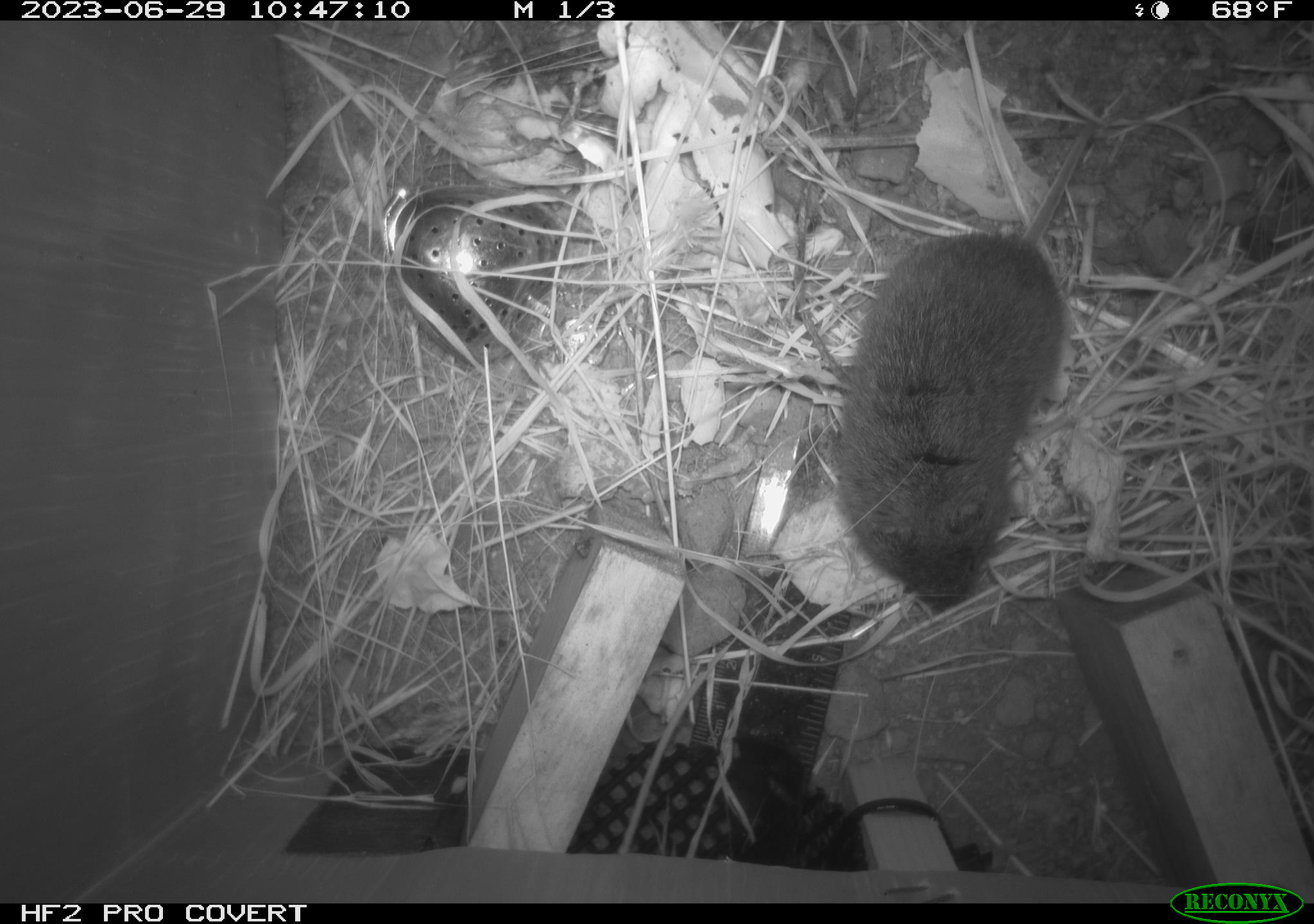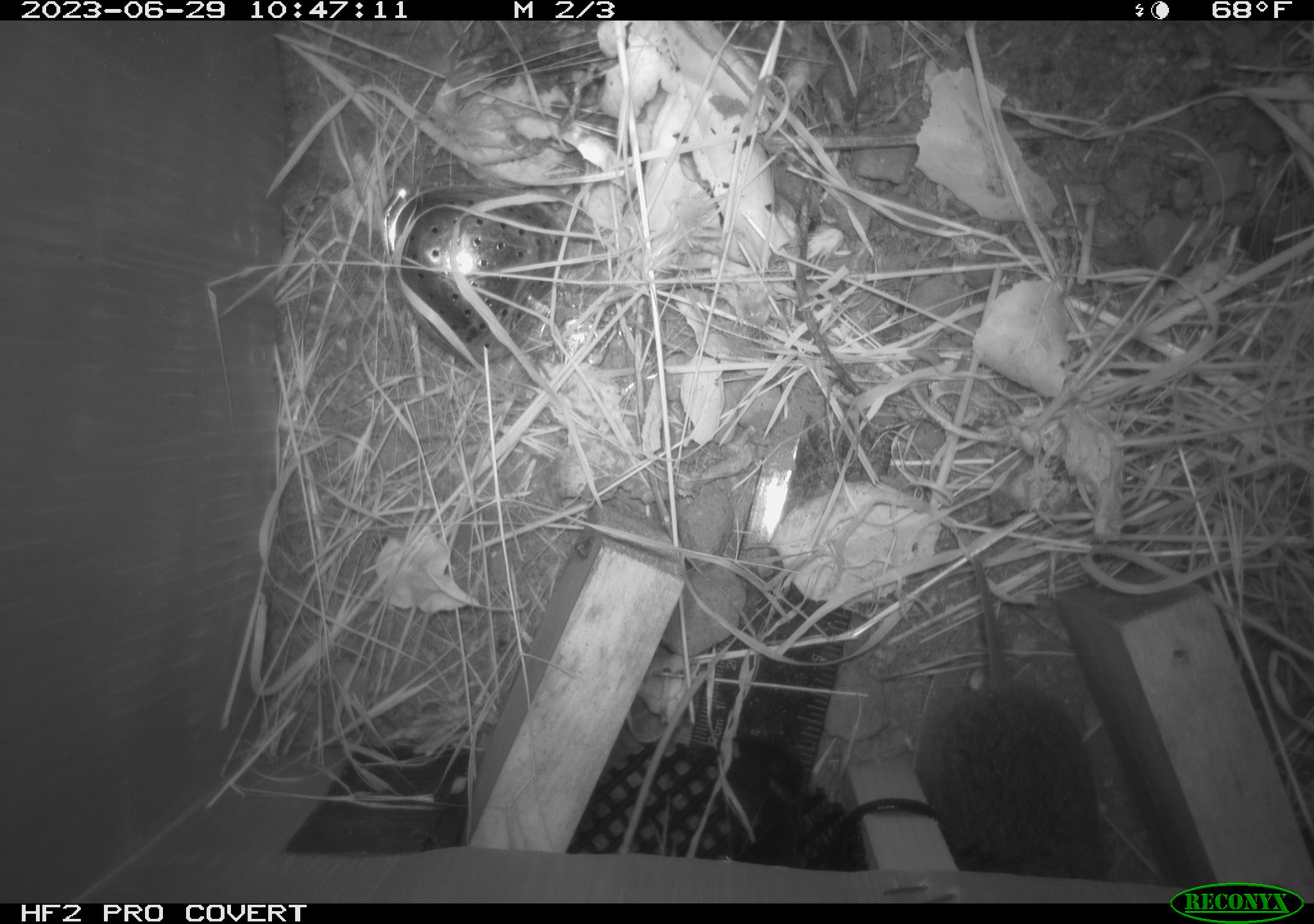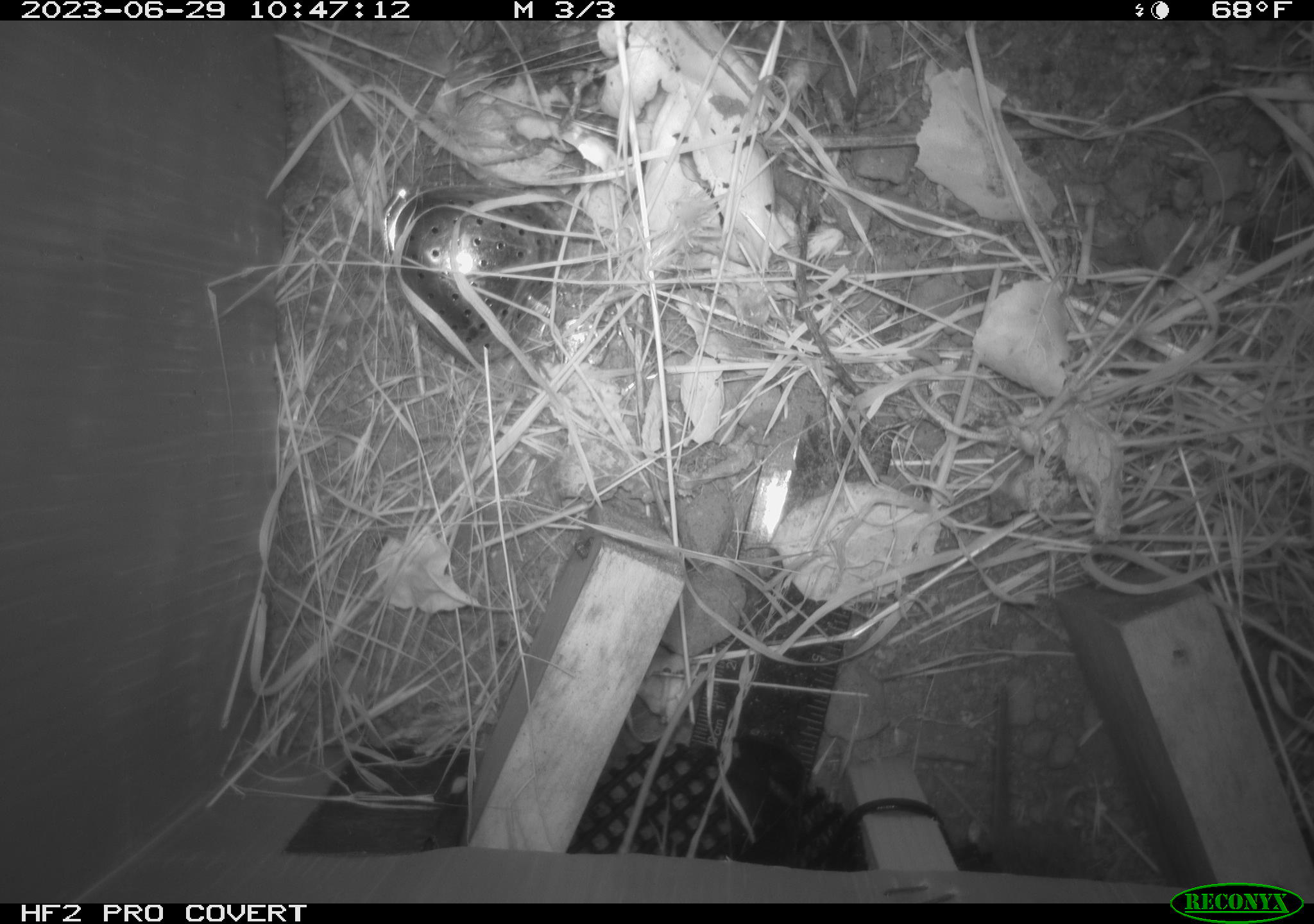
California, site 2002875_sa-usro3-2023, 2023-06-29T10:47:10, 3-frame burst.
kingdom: Animalia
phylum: Chordata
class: Mammalia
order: Rodentia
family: Cricetidae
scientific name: Arvicolinae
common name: voles, lemmings, and muskrats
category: arvicolinae subfamily